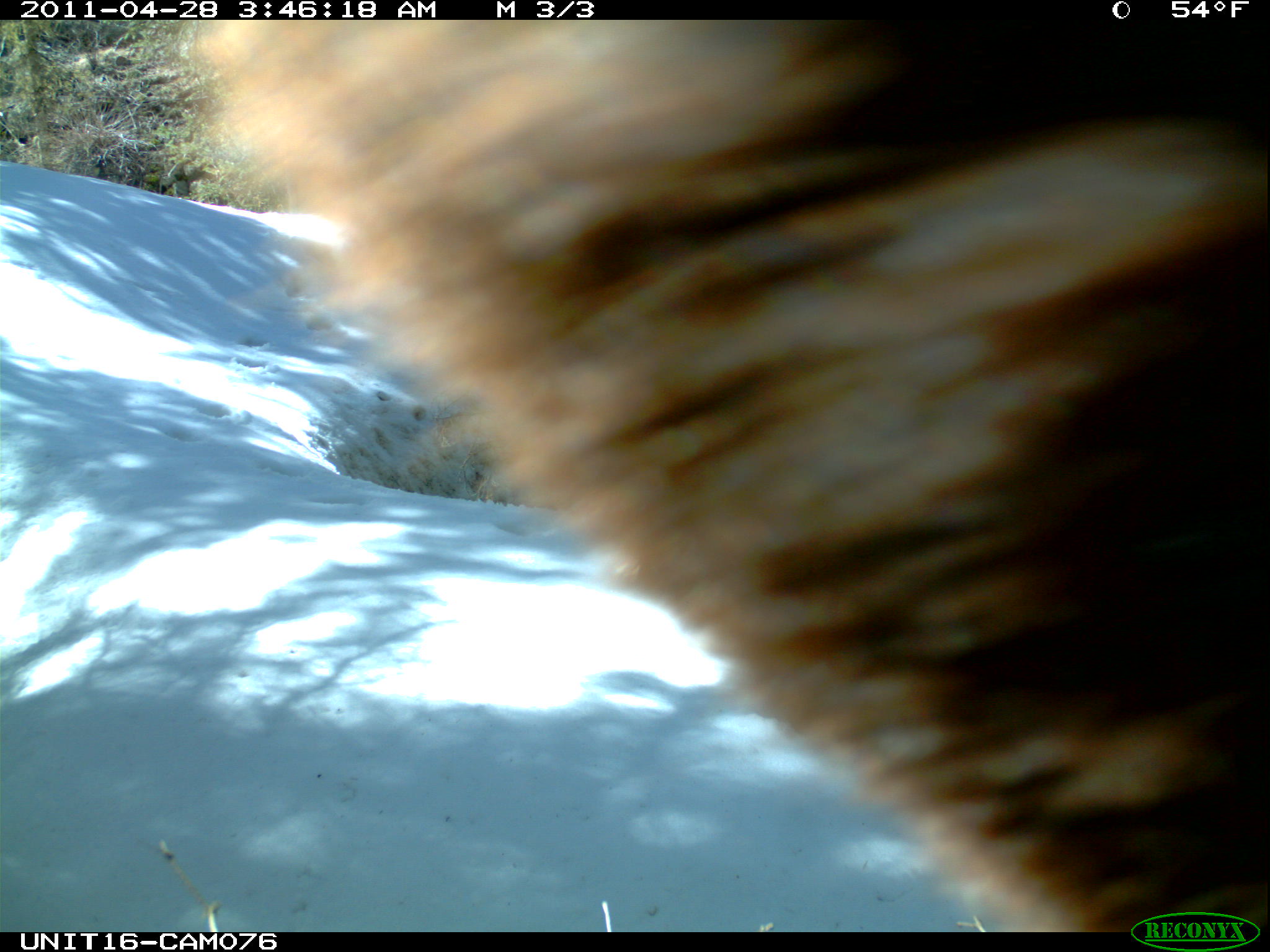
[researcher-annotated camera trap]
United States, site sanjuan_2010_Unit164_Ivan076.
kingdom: Animalia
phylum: Chordata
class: Mammalia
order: Carnivora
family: Ursidae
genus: Ursus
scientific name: Ursus americanus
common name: american black bear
Ursus americanus (american black bear).